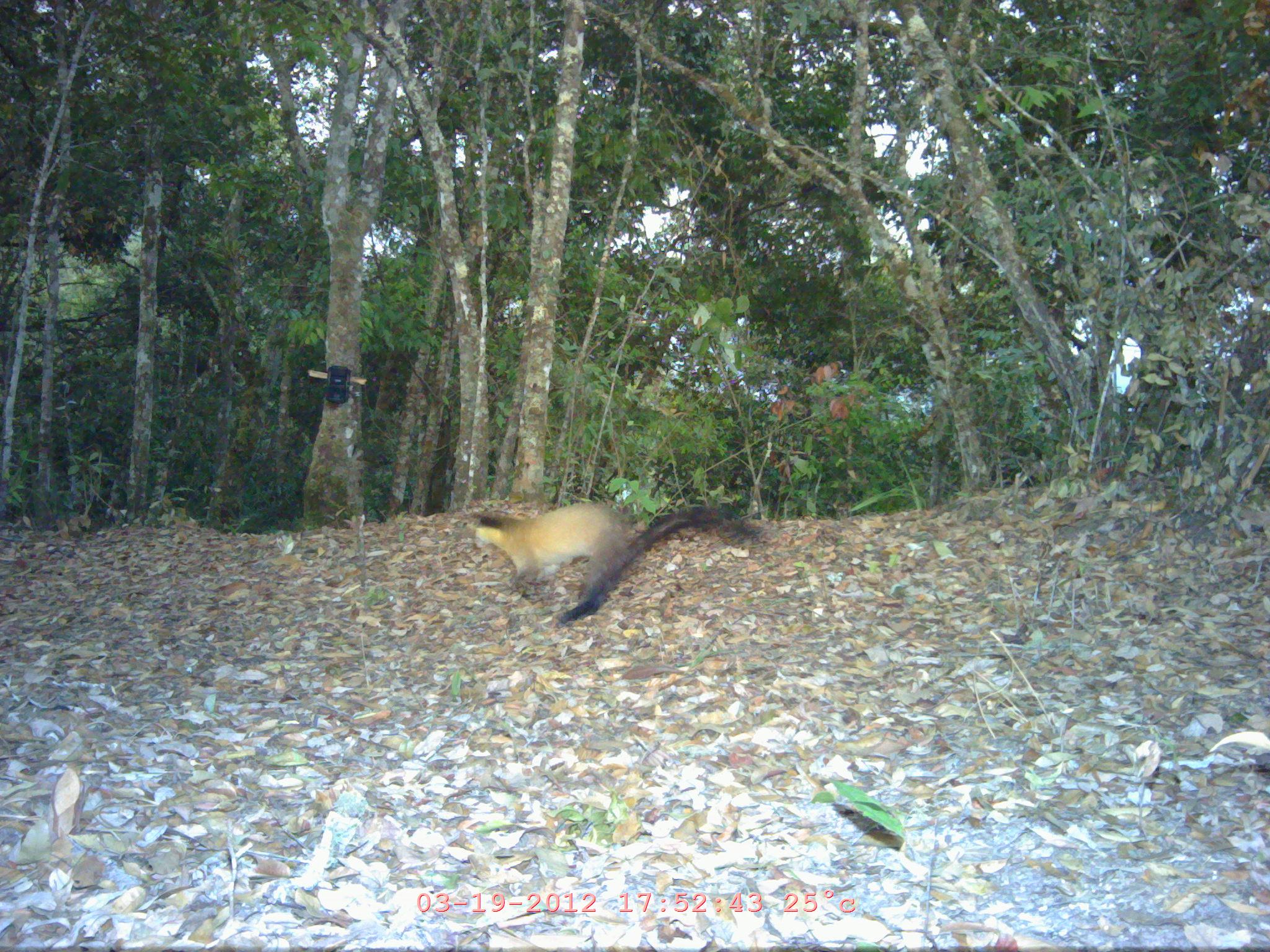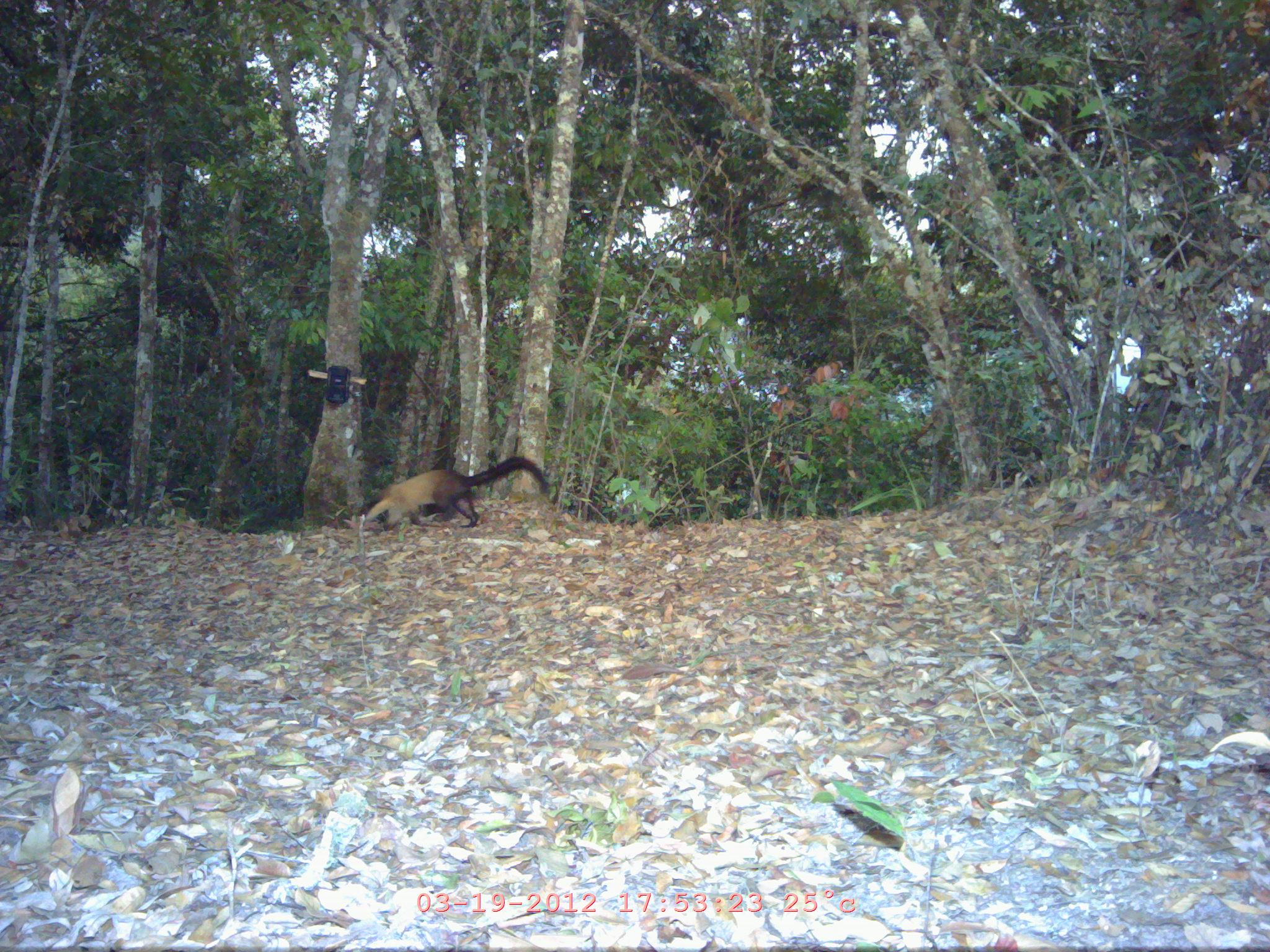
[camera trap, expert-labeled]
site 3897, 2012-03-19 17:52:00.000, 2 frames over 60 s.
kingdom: Animalia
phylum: Chordata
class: Mammalia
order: Carnivora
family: Mustelidae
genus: Martes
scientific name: Martes flavigula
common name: yellow-throated marten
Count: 1.